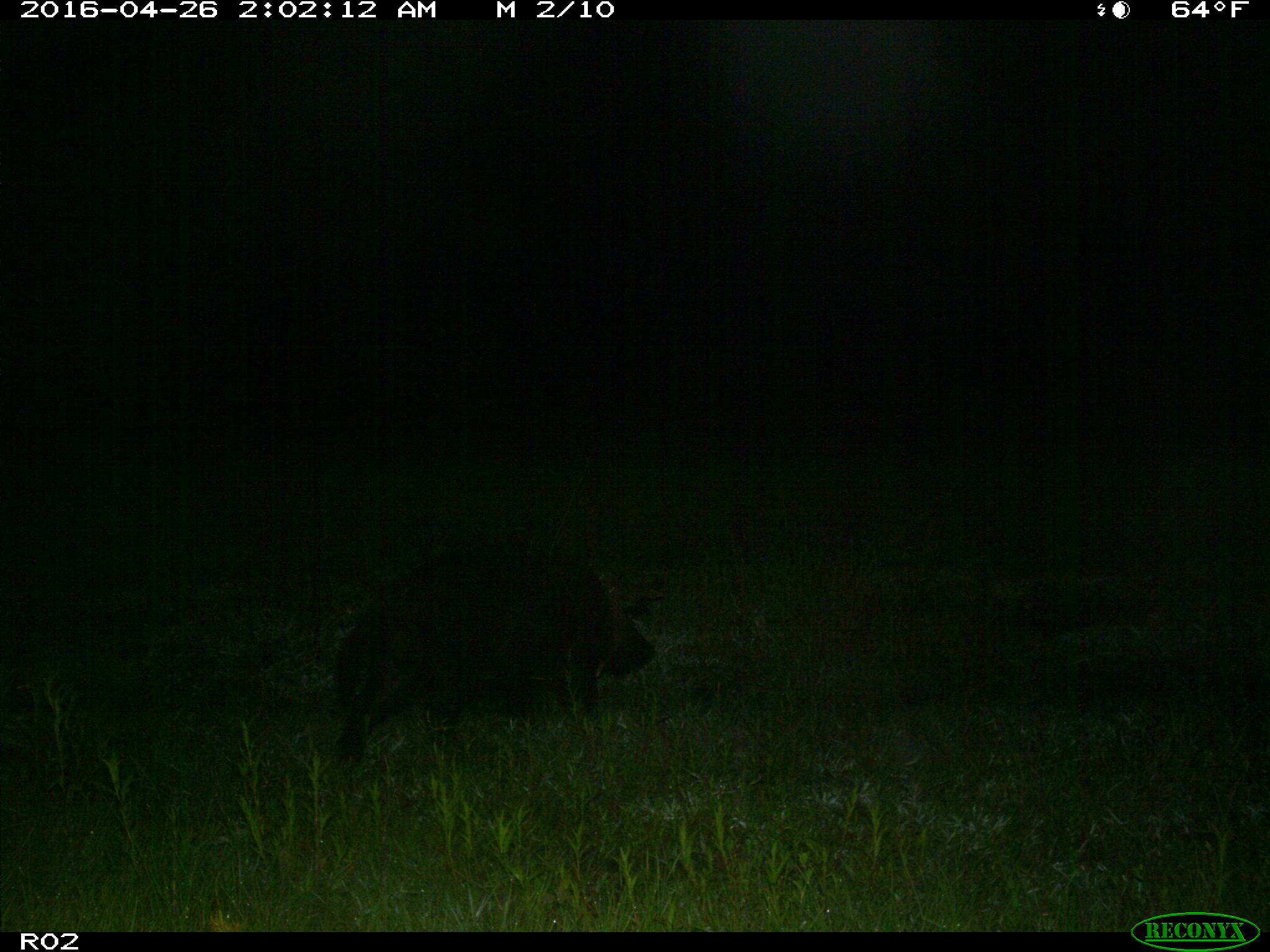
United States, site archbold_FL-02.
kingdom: Animalia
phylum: Chordata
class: Mammalia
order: Artiodactyla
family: Suidae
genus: Sus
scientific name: Sus scrofa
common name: wild boar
Sus scrofa (wild boar).